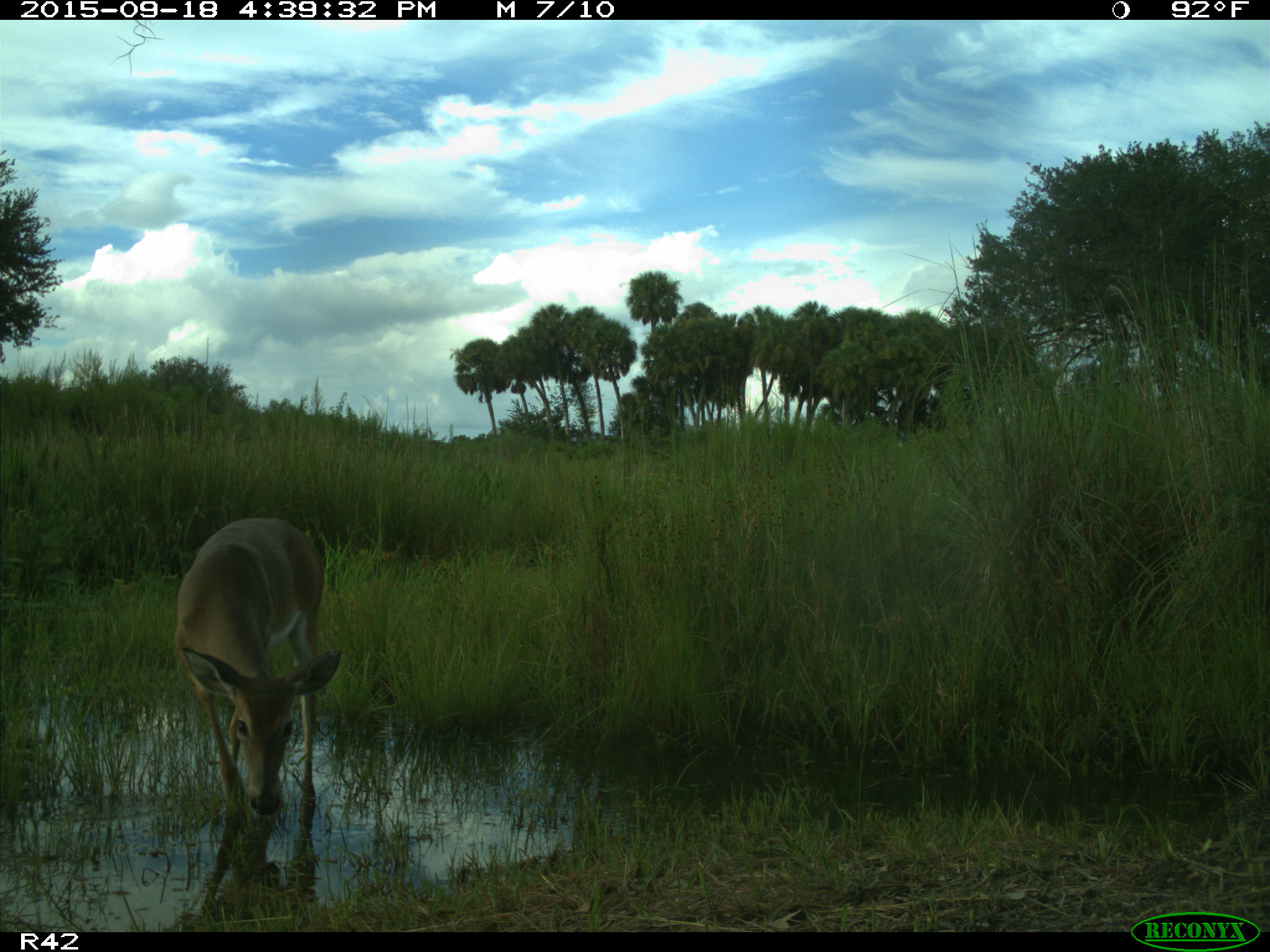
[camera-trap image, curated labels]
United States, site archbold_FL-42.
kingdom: Animalia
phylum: Chordata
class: Mammalia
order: Artiodactyla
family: Cervidae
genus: Odocoileus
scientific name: Odocoileus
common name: deer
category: unidentified deer